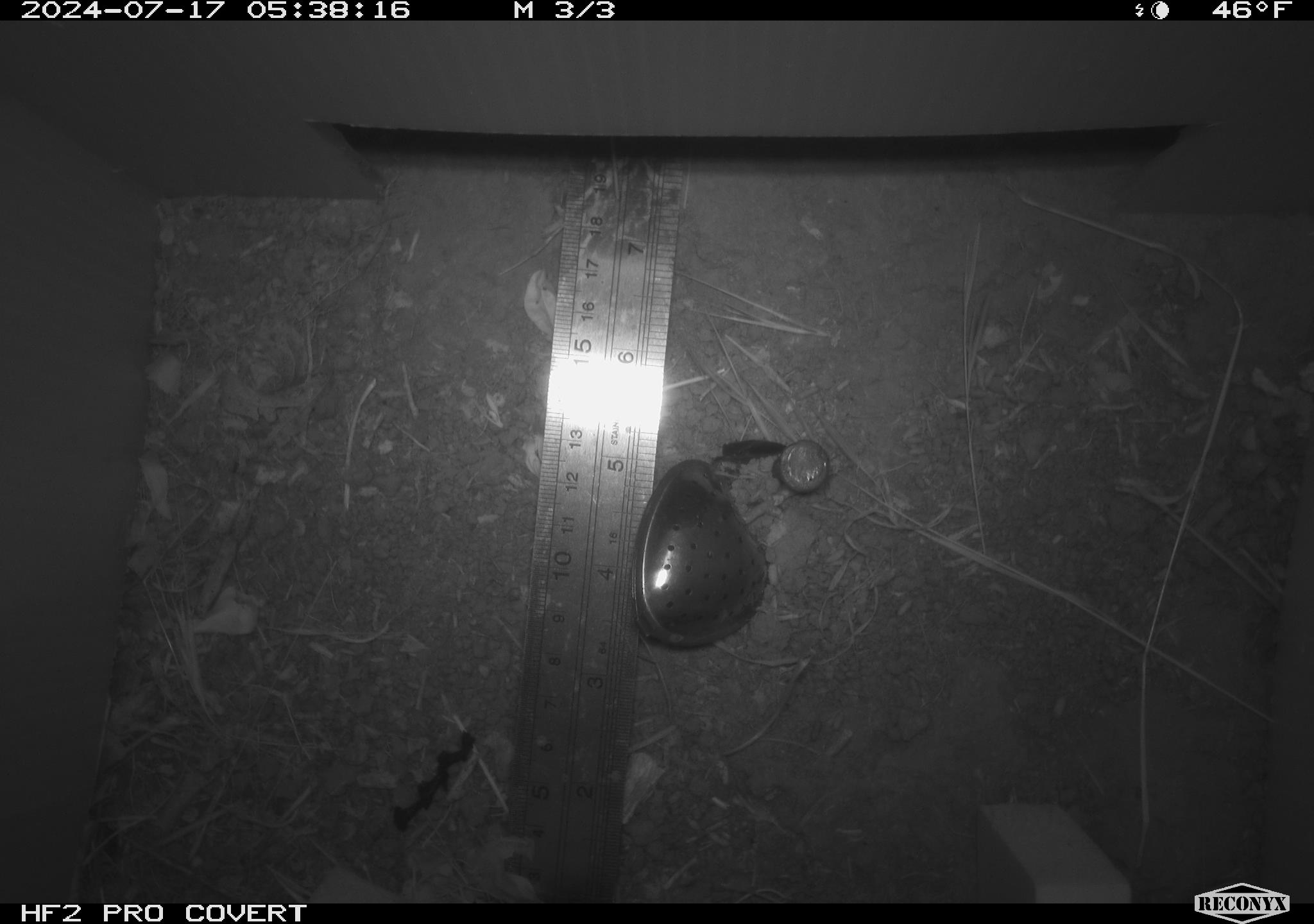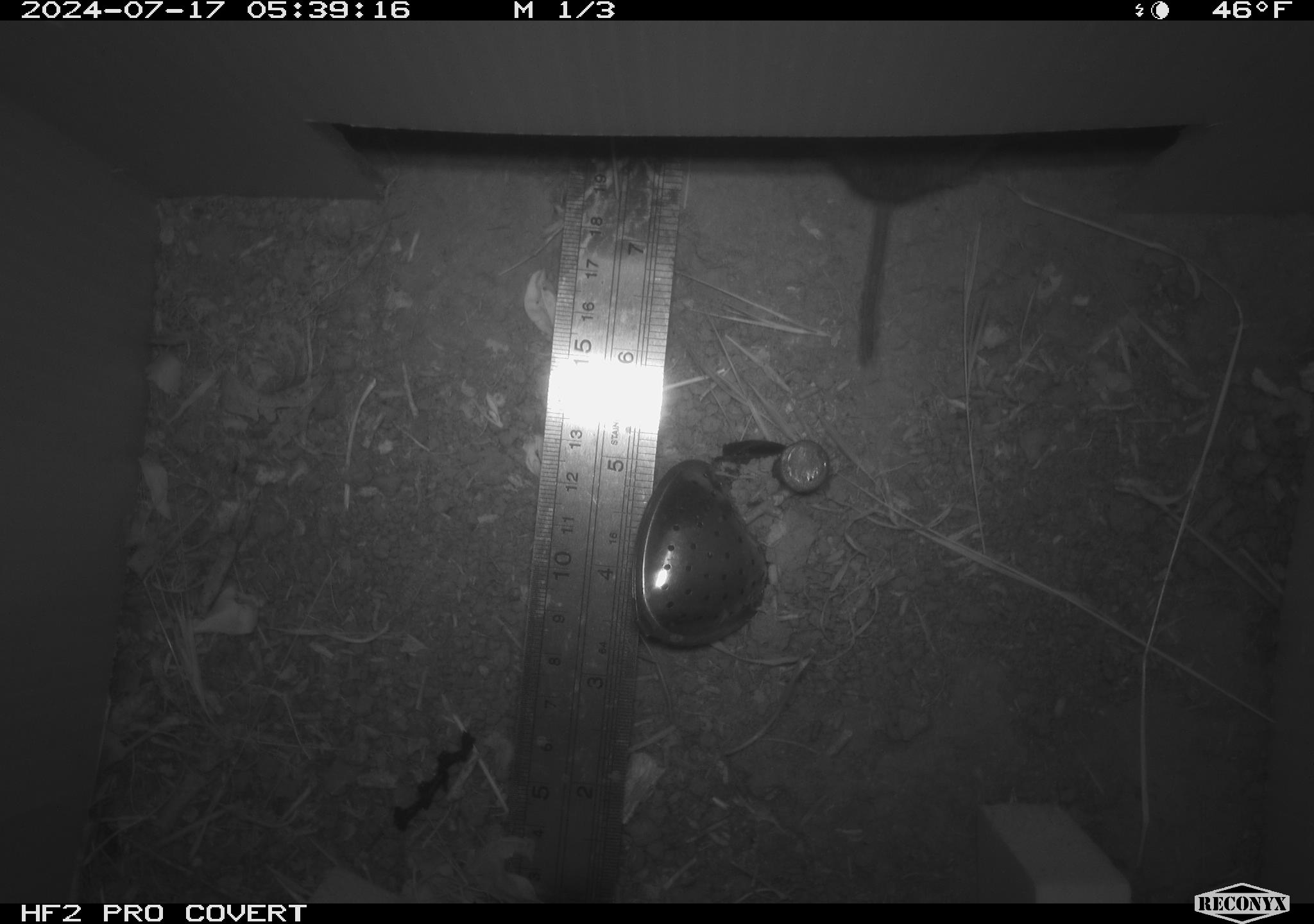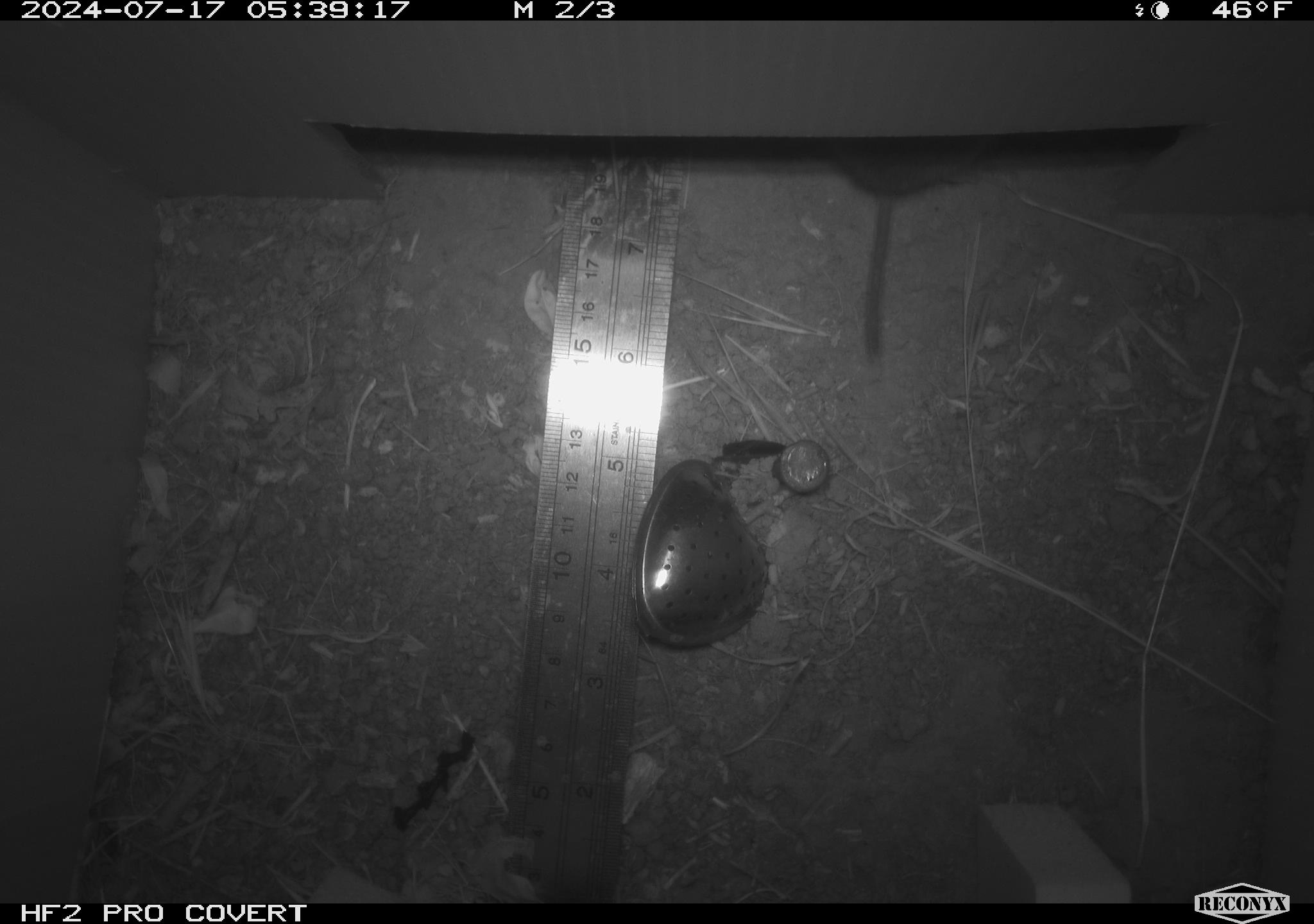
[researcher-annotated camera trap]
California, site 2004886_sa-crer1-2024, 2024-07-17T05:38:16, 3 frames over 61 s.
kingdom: Animalia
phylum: Chordata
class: Mammalia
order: Rodentia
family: Cricetidae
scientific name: Arvicolinae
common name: voles, lemmings, and muskrats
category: arvicolinae subfamily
Arvicolinae subfamily (voles, lemmings, and muskrats) (Arvicolinae).